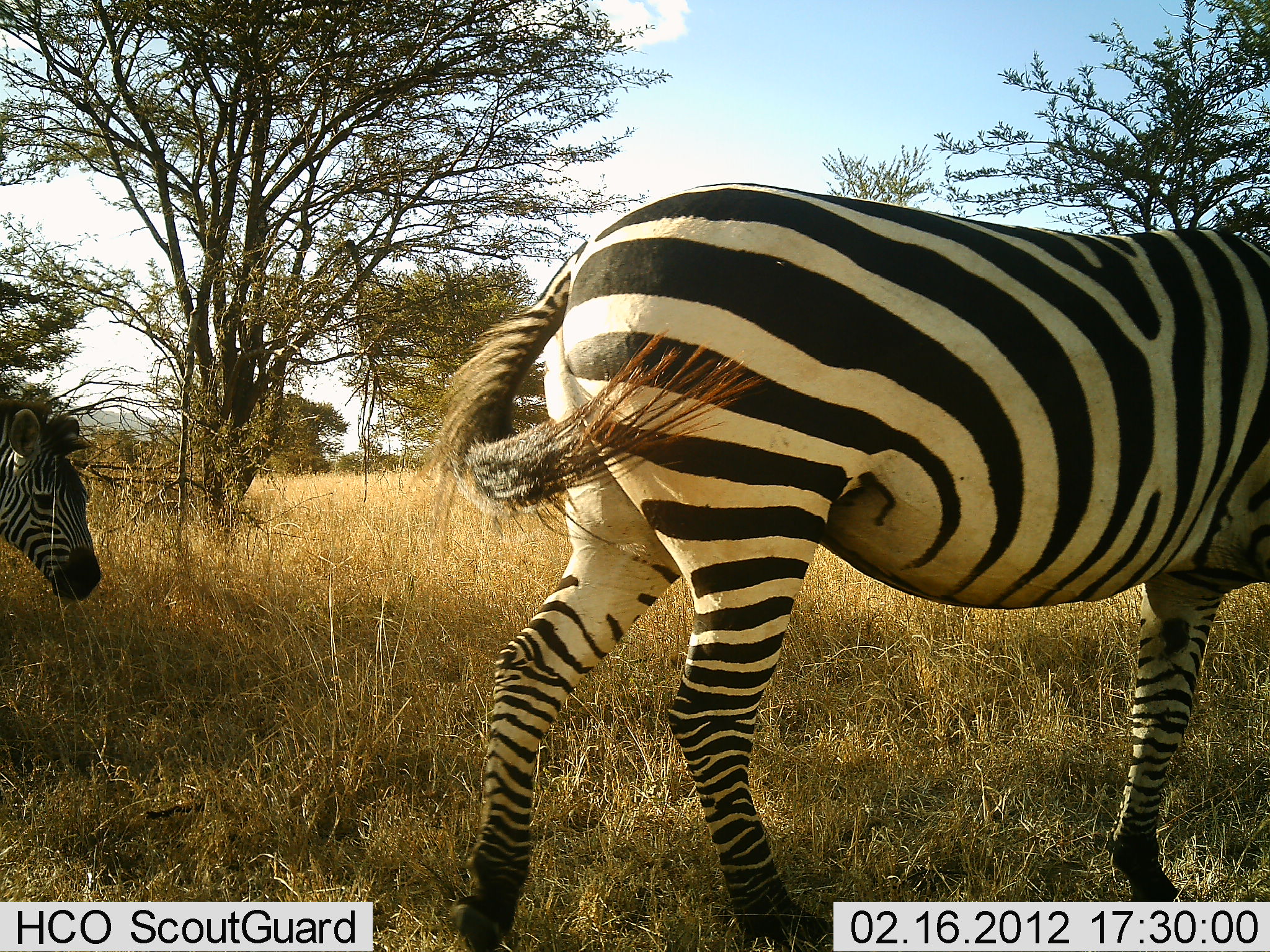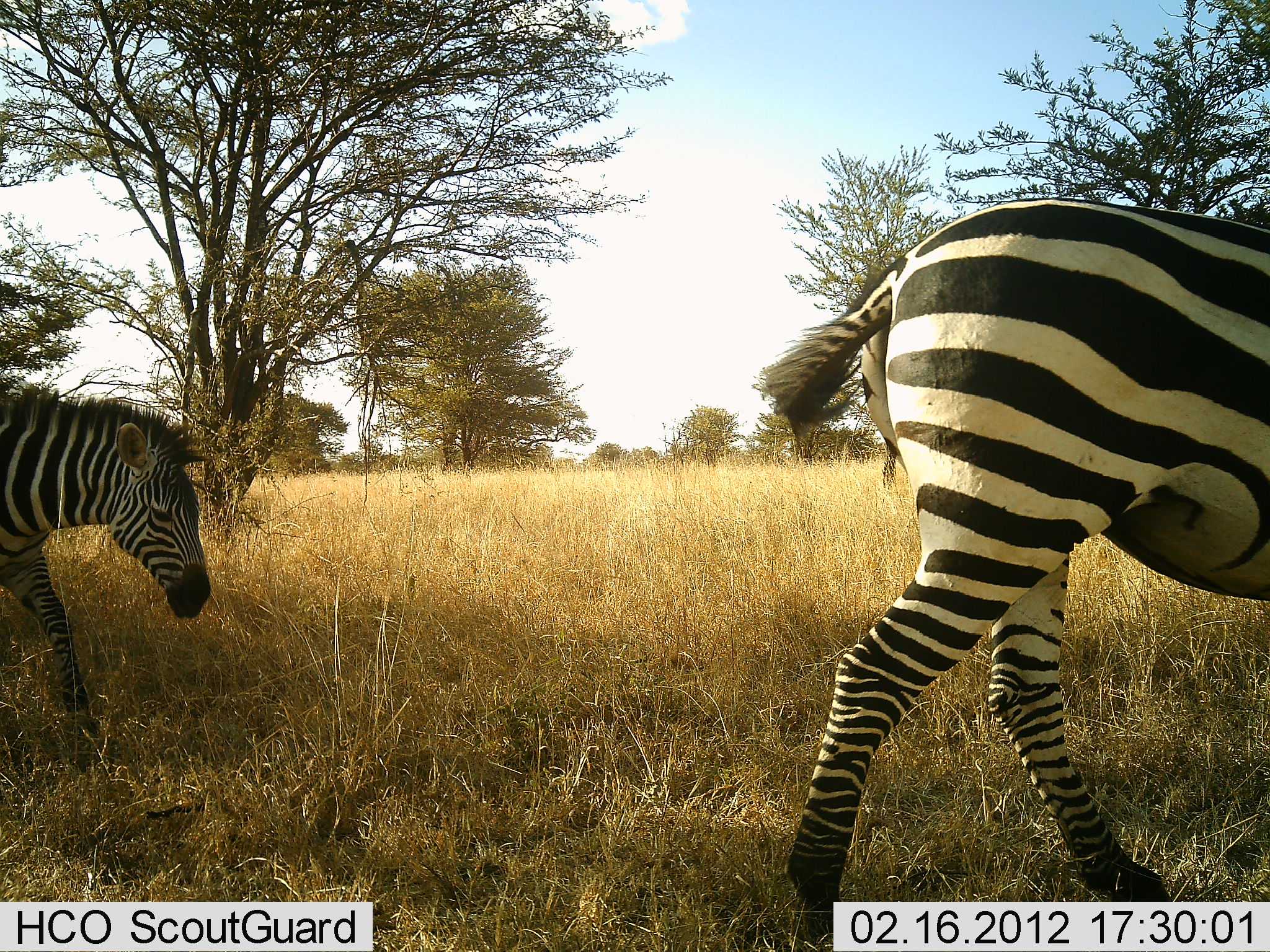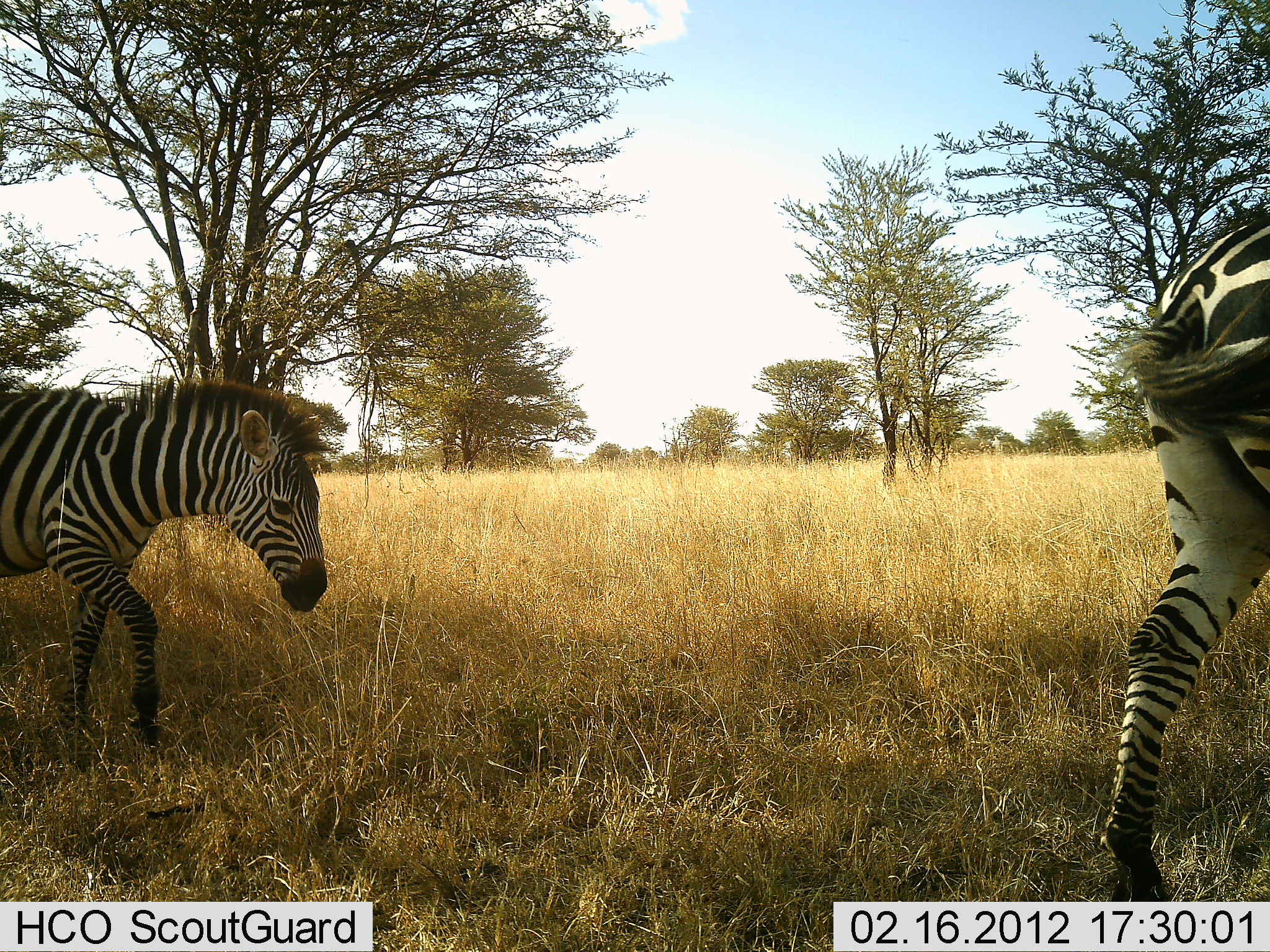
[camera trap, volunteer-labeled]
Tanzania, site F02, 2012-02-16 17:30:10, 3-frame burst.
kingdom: Animalia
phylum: Chordata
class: Mammalia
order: Perissodactyla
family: Equidae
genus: Equus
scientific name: Equus quagga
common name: plains zebra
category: zebra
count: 2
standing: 0%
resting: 0%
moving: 100%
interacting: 0%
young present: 20%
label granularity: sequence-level